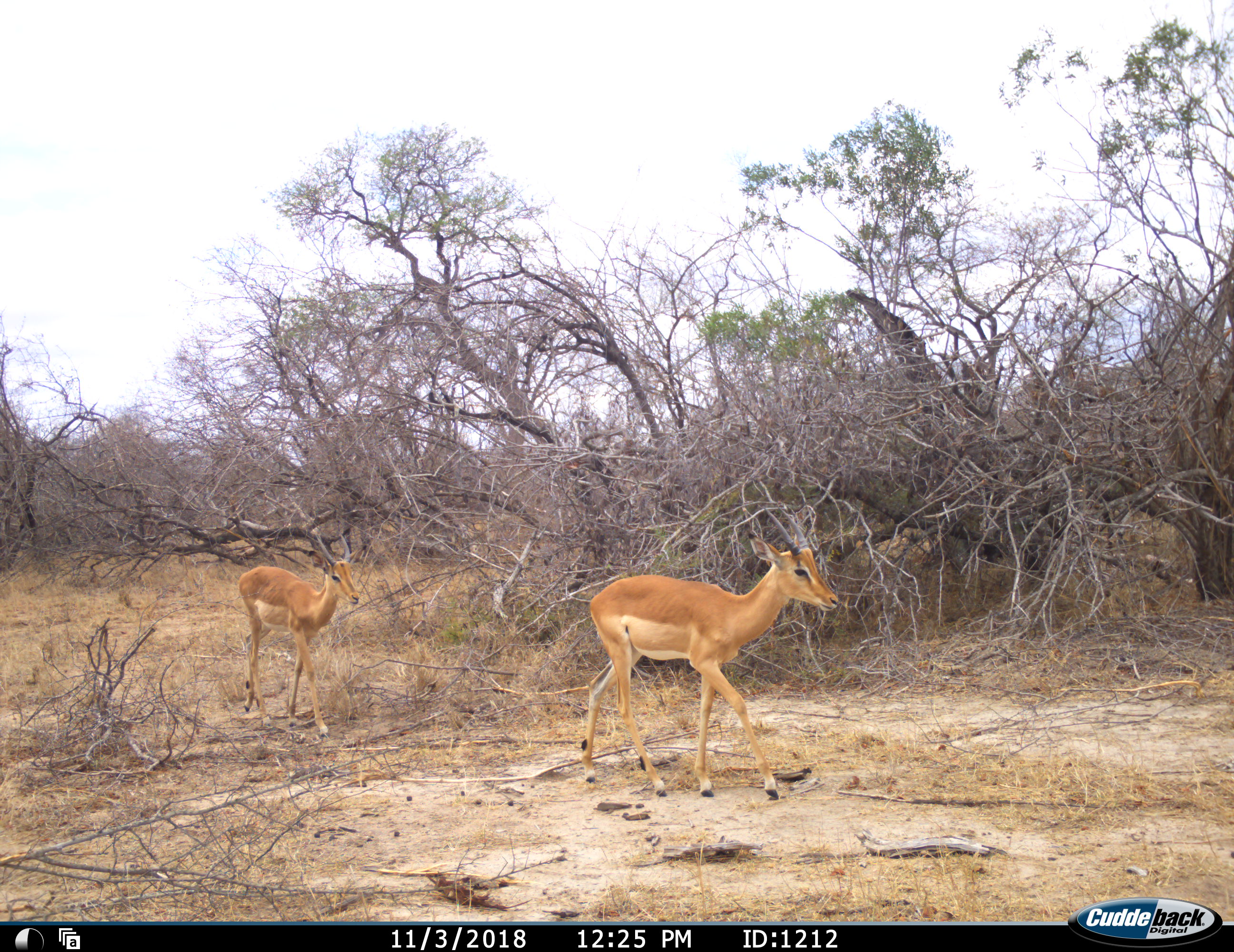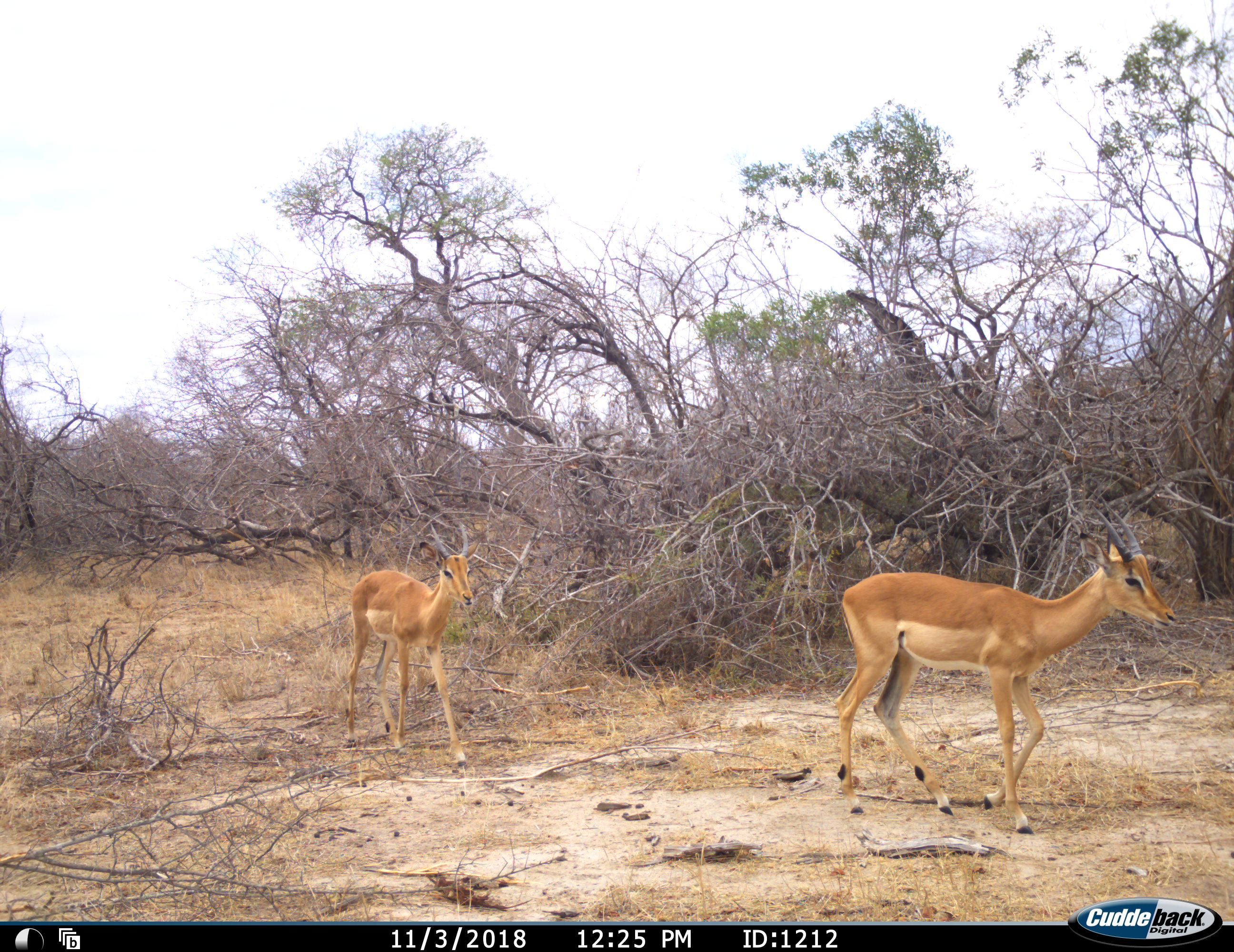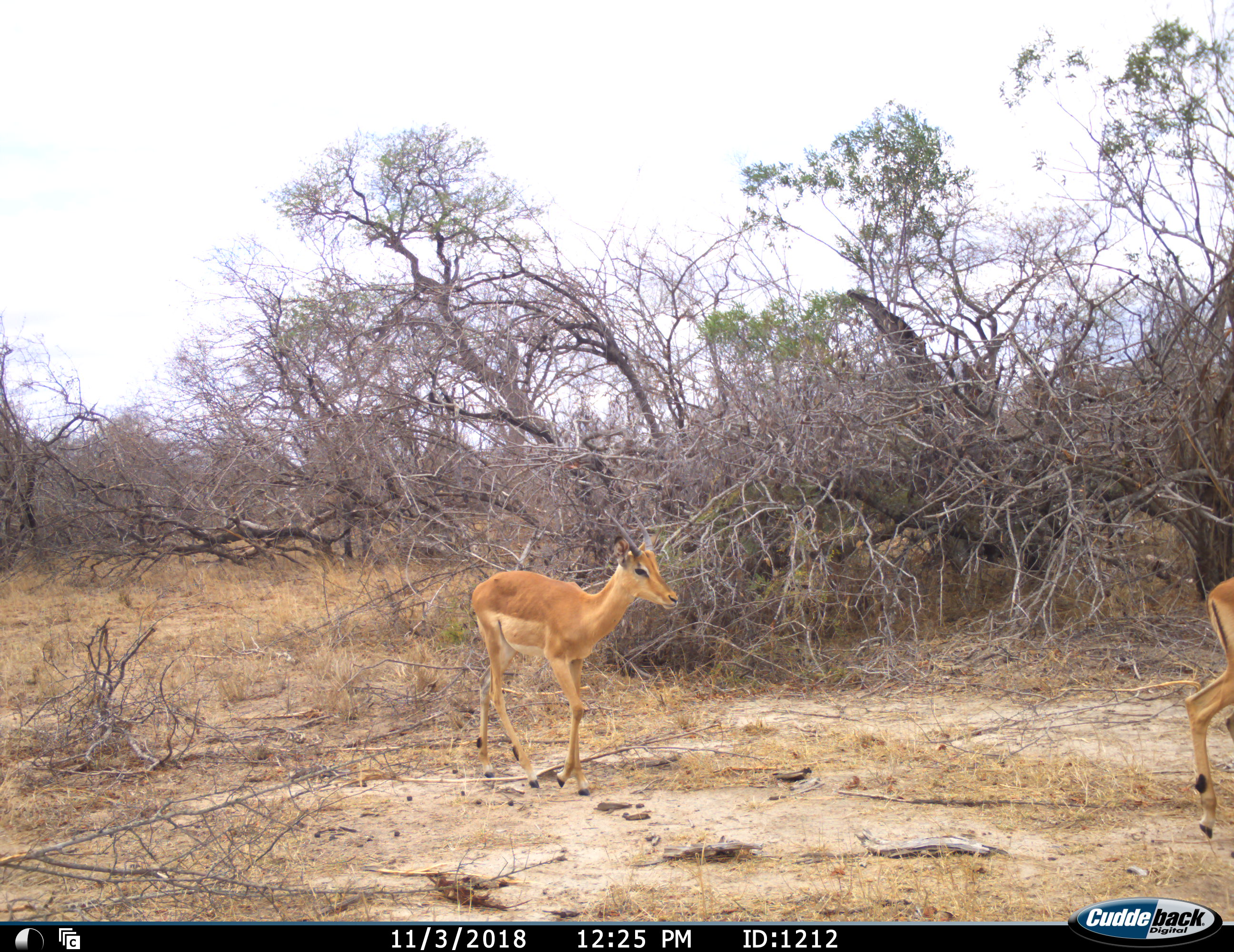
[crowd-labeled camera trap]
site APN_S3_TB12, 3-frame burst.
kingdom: Animalia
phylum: Chordata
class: Mammalia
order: Artiodactyla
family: Bovidae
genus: Aepyceros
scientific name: Aepyceros melampus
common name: impala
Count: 2.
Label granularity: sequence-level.